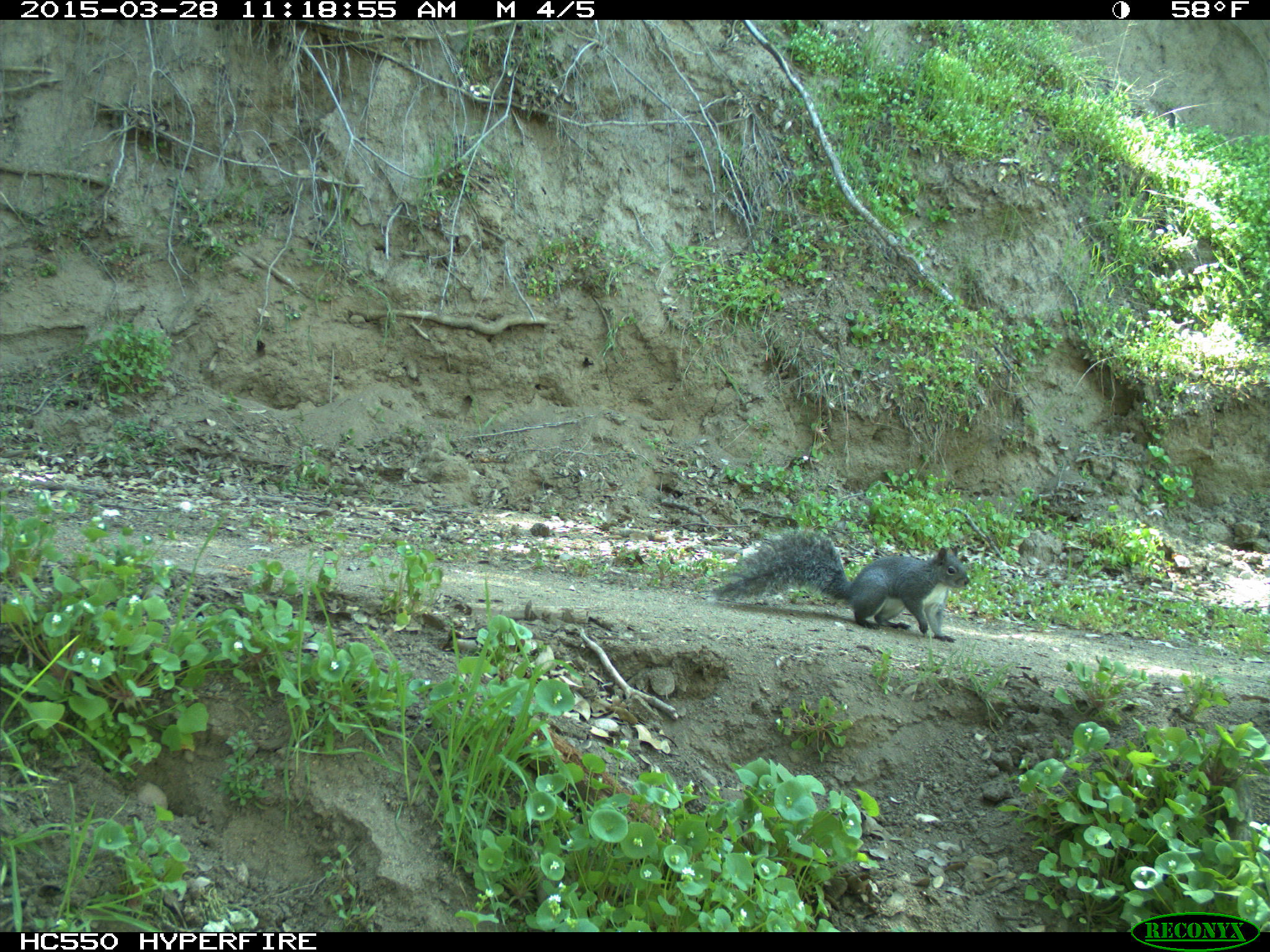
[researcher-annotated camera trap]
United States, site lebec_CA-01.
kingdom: Animalia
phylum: Chordata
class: Mammalia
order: Rodentia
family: Sciuridae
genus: Sciurus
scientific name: Sciurus carolinensis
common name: eastern gray squirrel